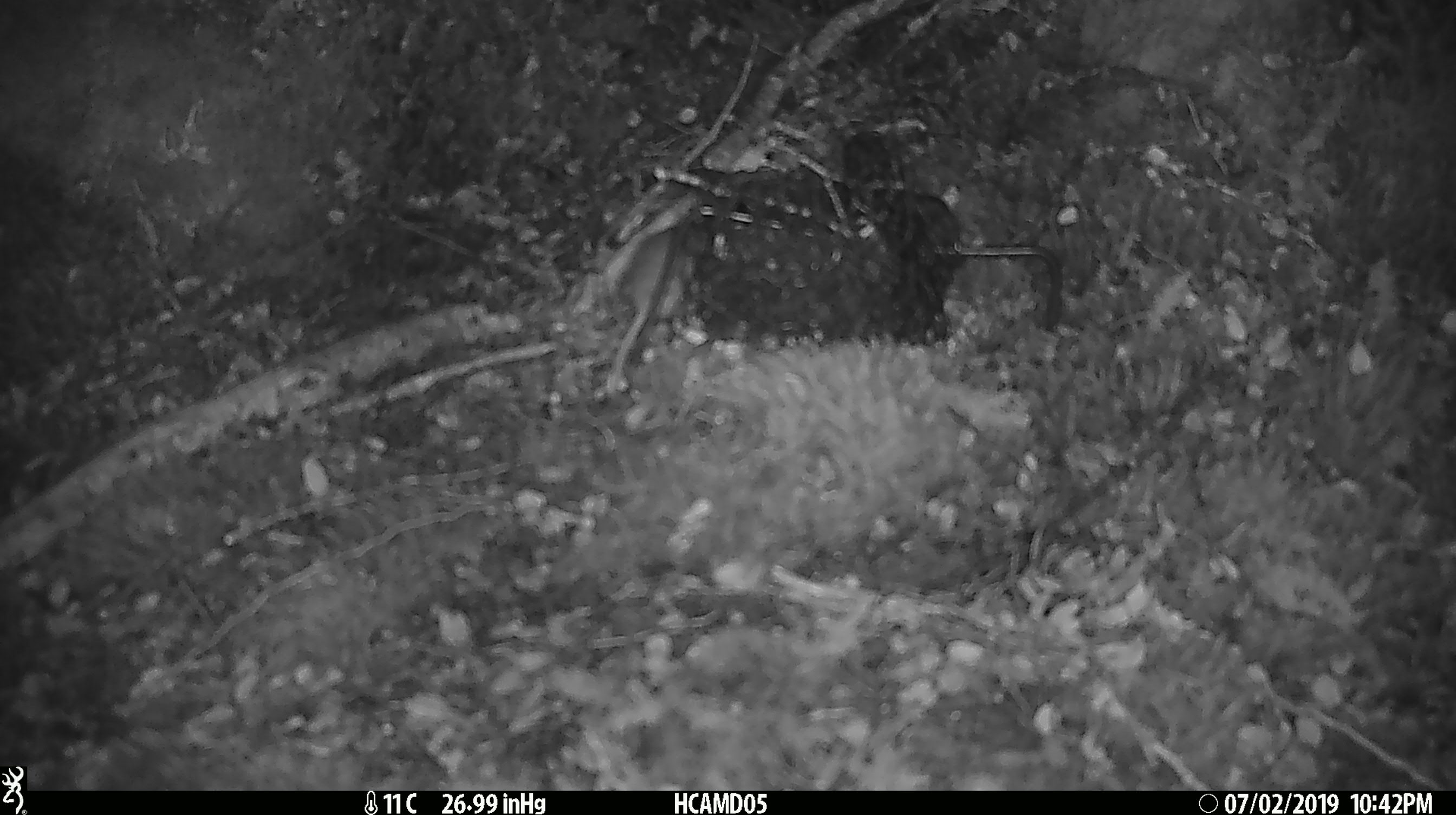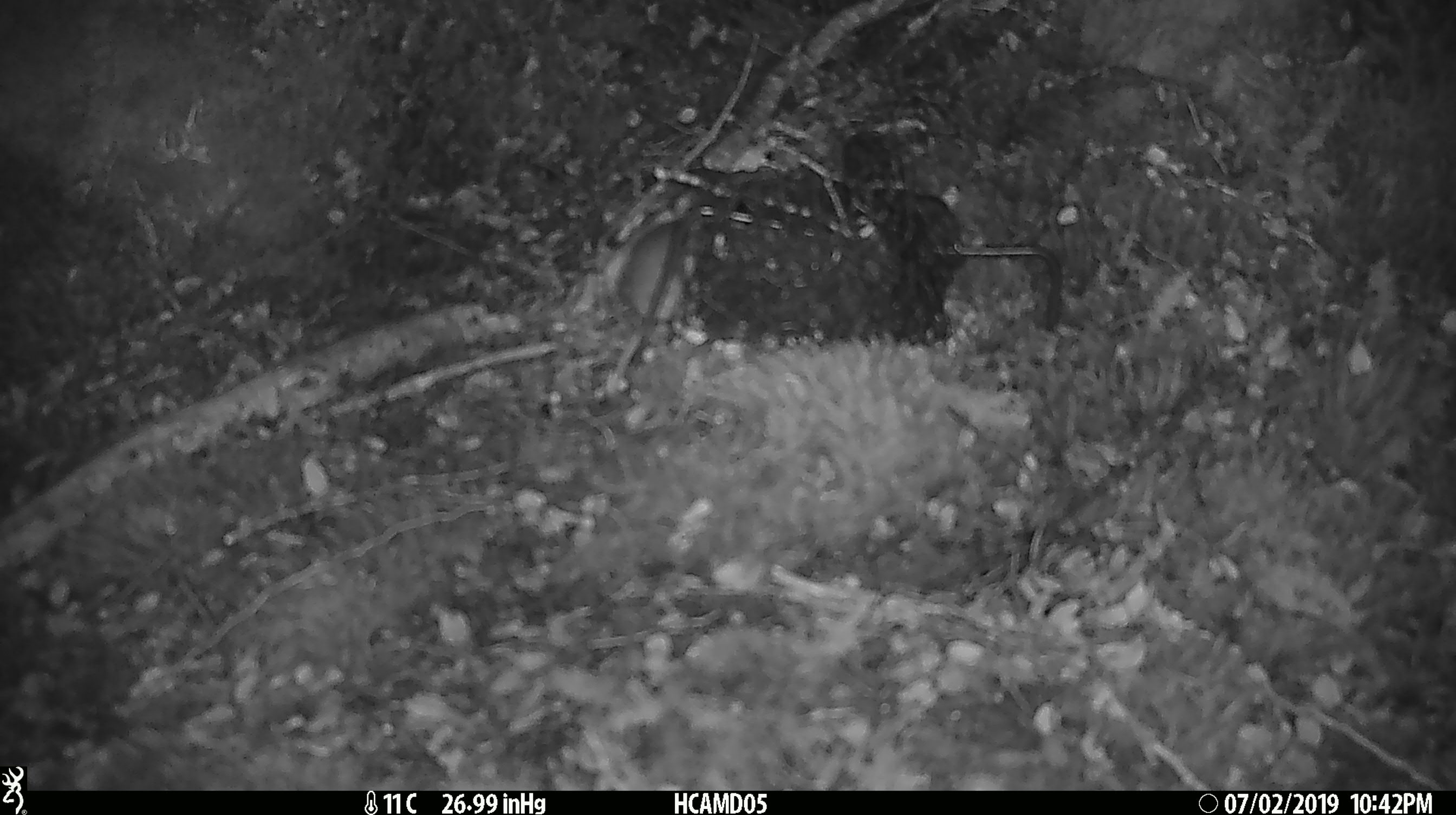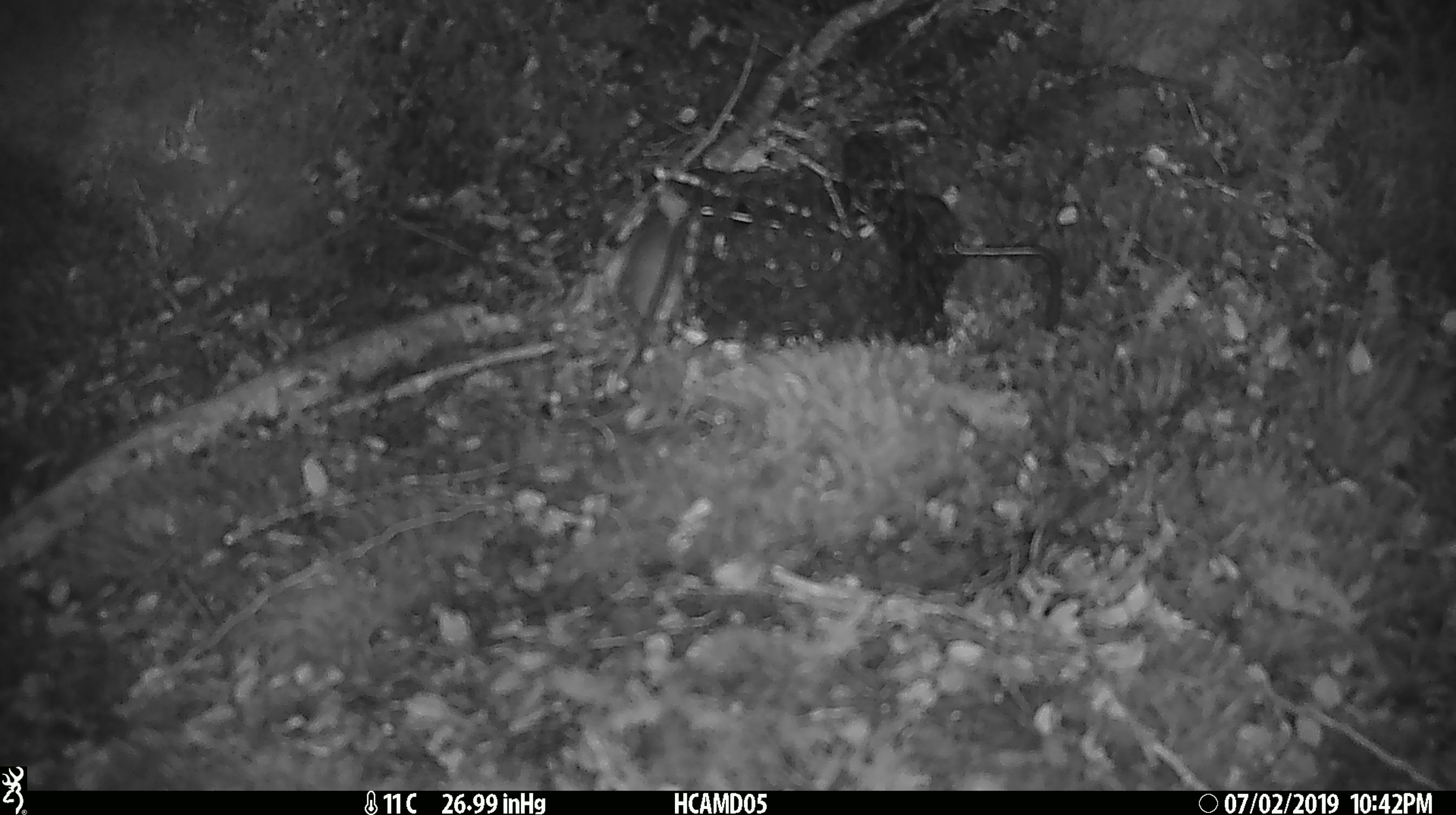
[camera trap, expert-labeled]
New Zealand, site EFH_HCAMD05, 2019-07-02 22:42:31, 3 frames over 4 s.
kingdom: Animalia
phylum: Chordata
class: Mammalia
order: Rodentia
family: Muridae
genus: Mus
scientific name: Mus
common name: mouse